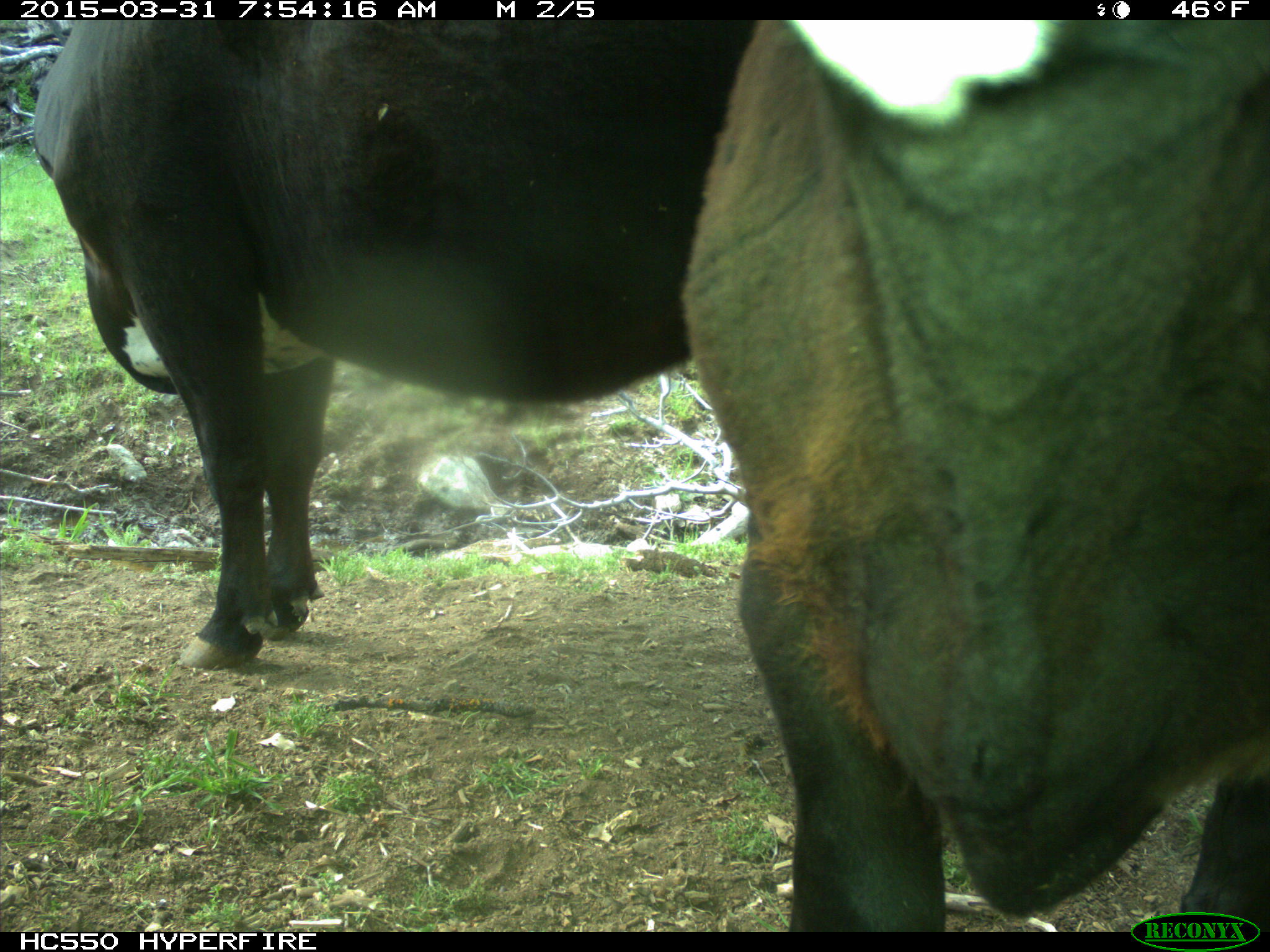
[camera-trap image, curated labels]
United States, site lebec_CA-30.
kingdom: Animalia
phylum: Chordata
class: Mammalia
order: Artiodactyla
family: Bovidae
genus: Bos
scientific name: Bos taurus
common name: domestic cow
Bos taurus (domestic cow).